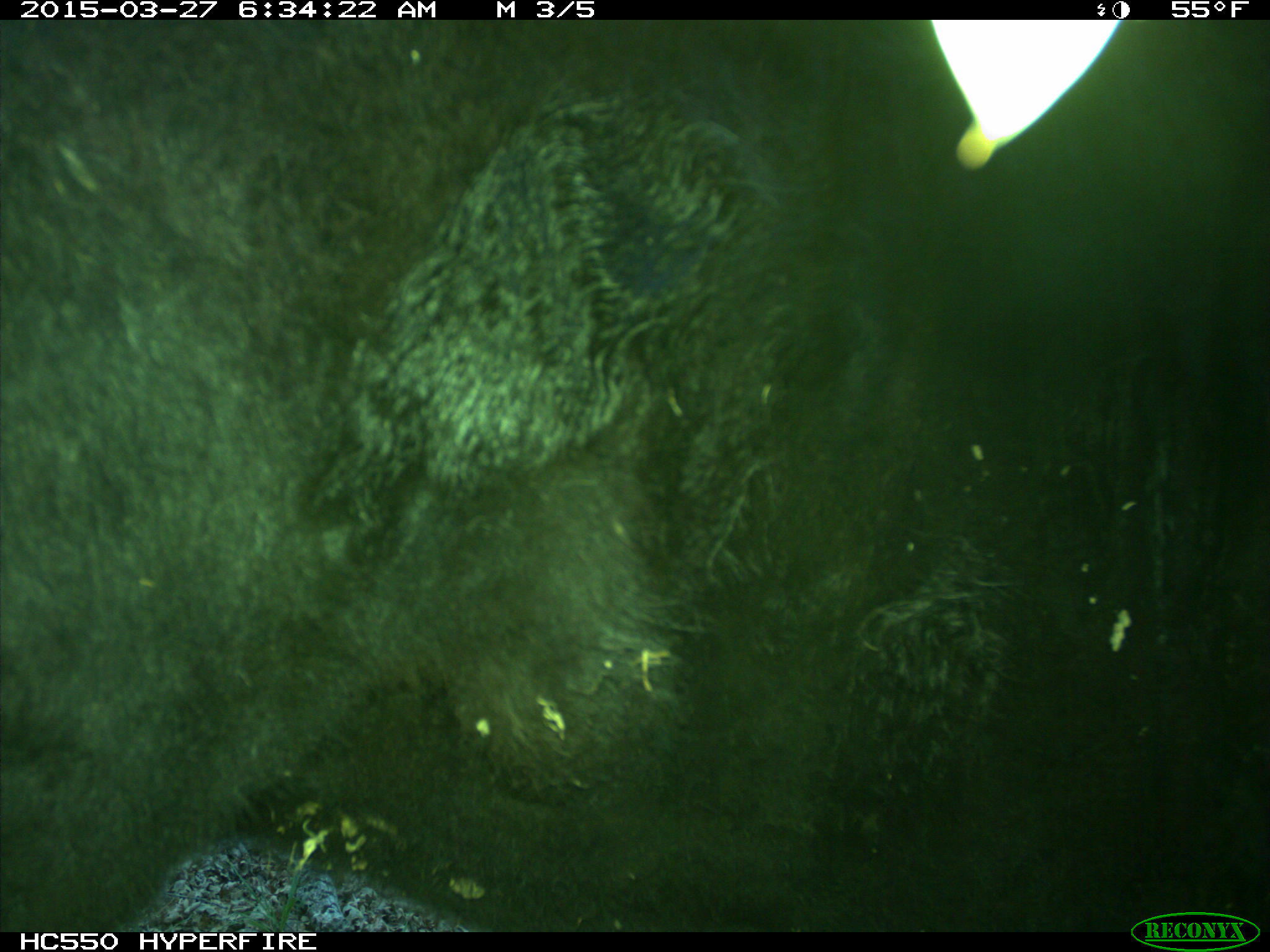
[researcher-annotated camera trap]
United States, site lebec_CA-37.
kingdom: Animalia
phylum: Chordata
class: Mammalia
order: Artiodactyla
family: Bovidae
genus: Bos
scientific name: Bos taurus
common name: domestic cow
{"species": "Bos taurus (domestic cow)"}